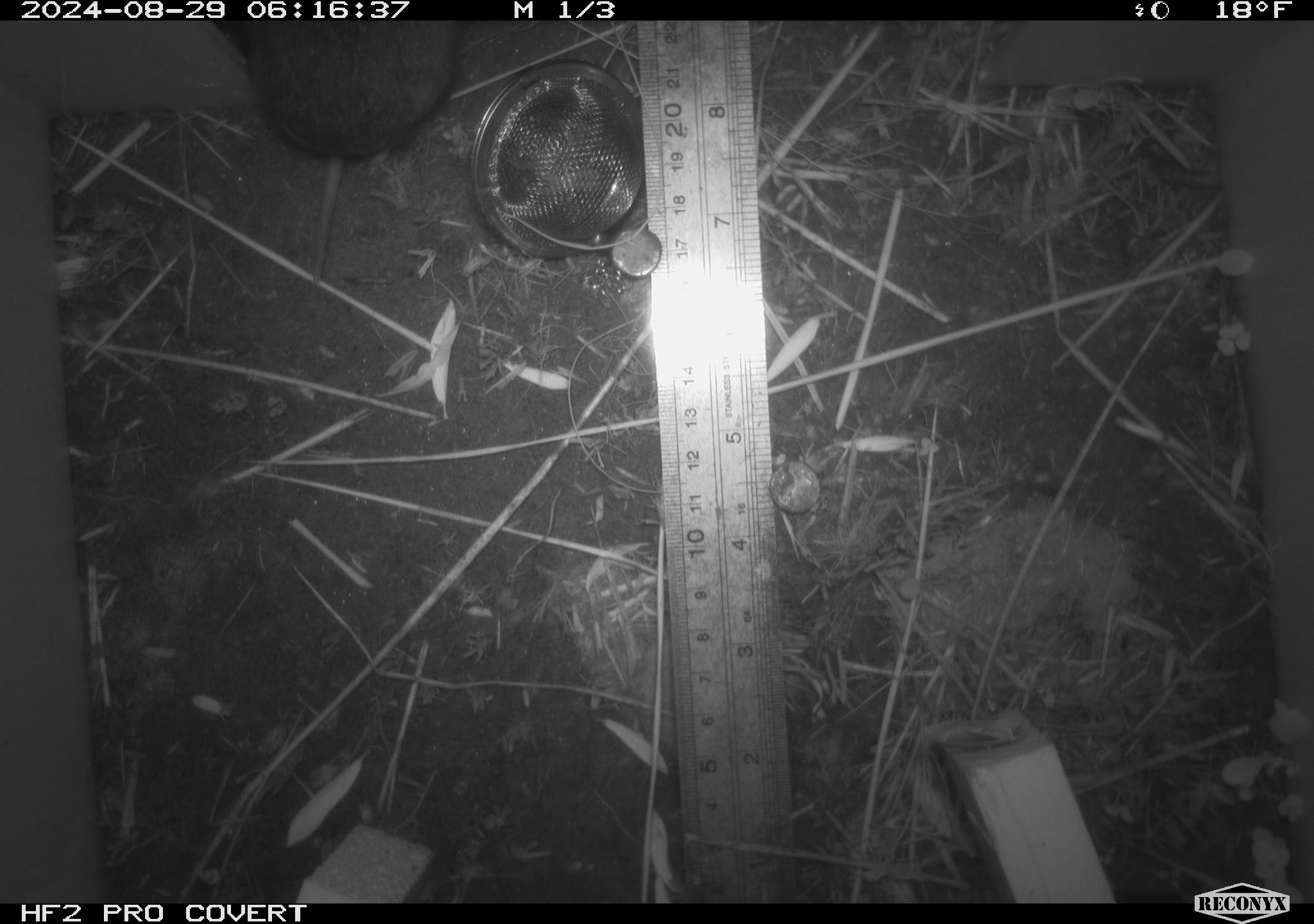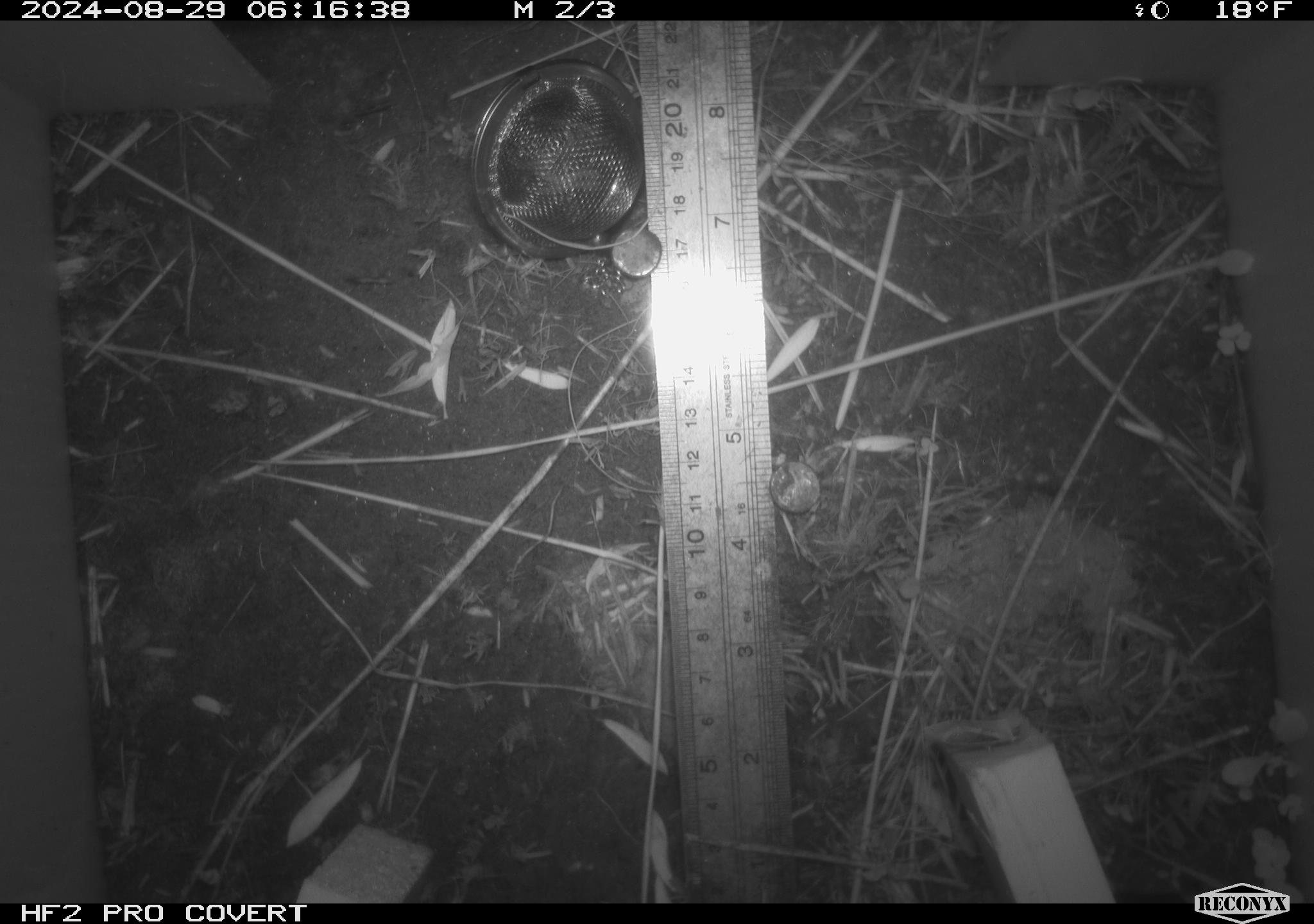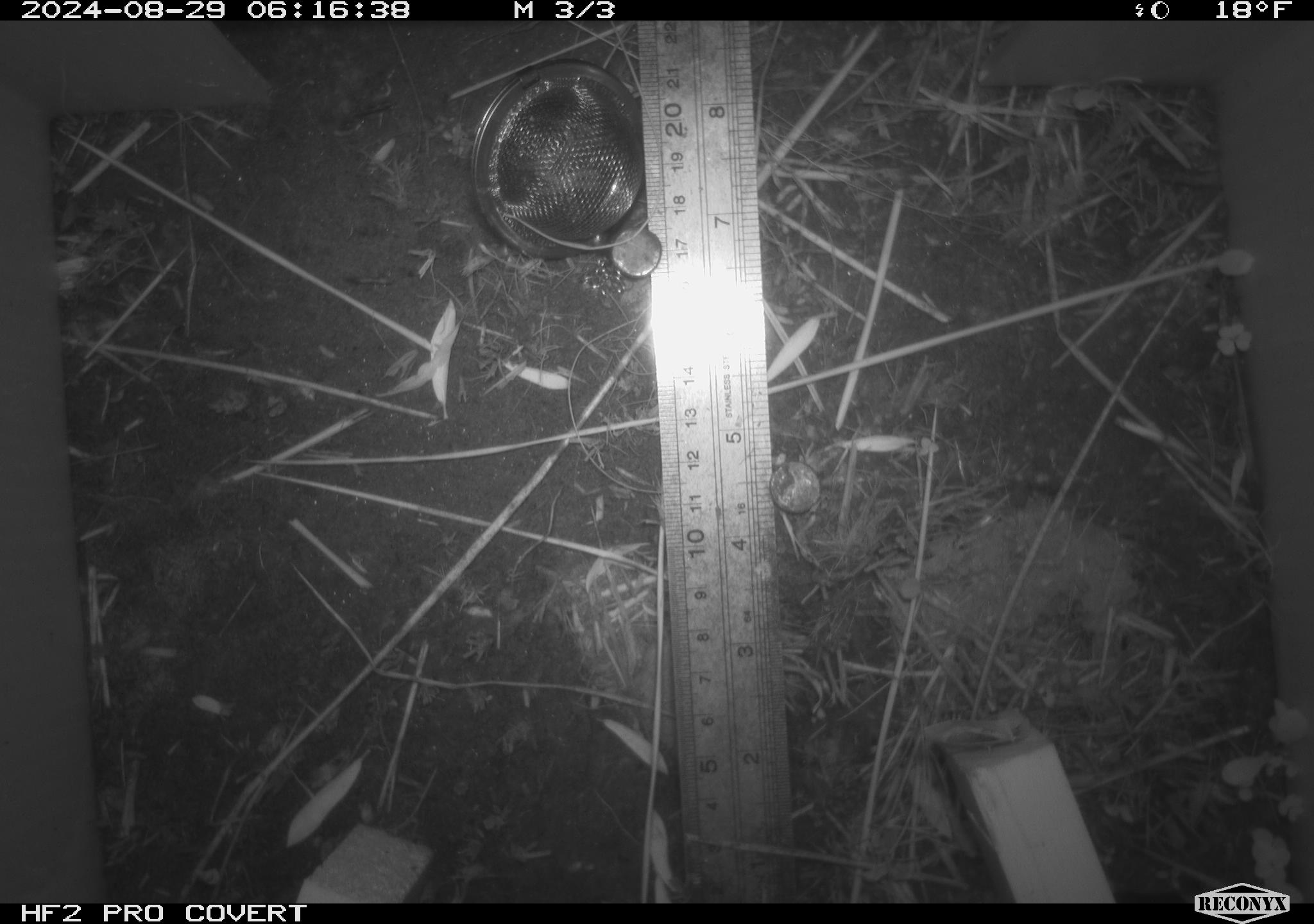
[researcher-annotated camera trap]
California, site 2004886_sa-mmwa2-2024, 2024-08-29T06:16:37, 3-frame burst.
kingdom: Animalia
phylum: Chordata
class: Mammalia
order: Rodentia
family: Cricetidae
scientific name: Arvicolinae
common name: voles, lemmings, and muskrats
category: arvicolinae subfamily